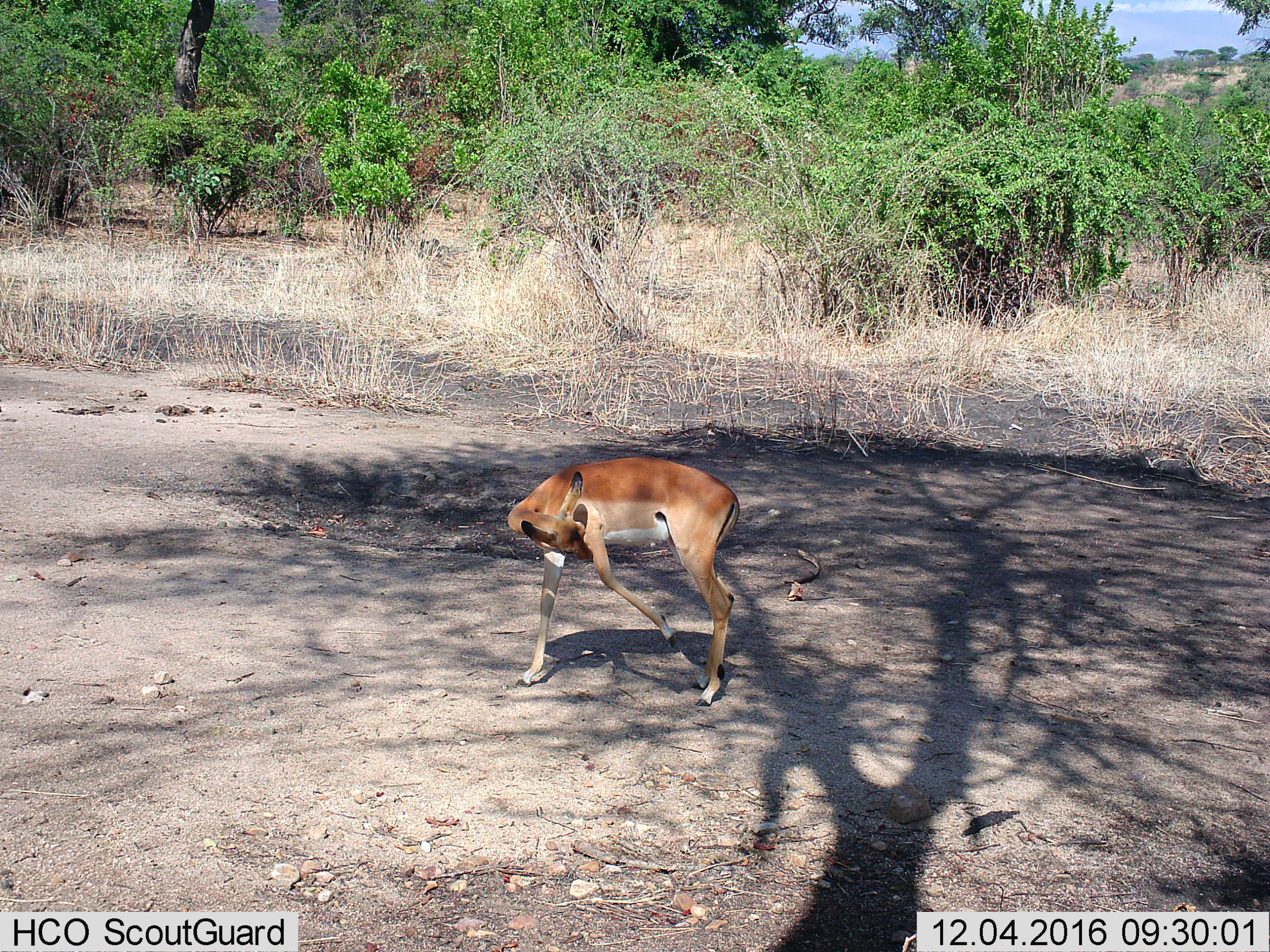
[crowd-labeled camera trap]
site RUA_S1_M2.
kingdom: Animalia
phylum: Chordata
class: Mammalia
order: Artiodactyla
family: Bovidae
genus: Aepyceros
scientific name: Aepyceros melampus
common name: impala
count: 1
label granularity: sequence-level